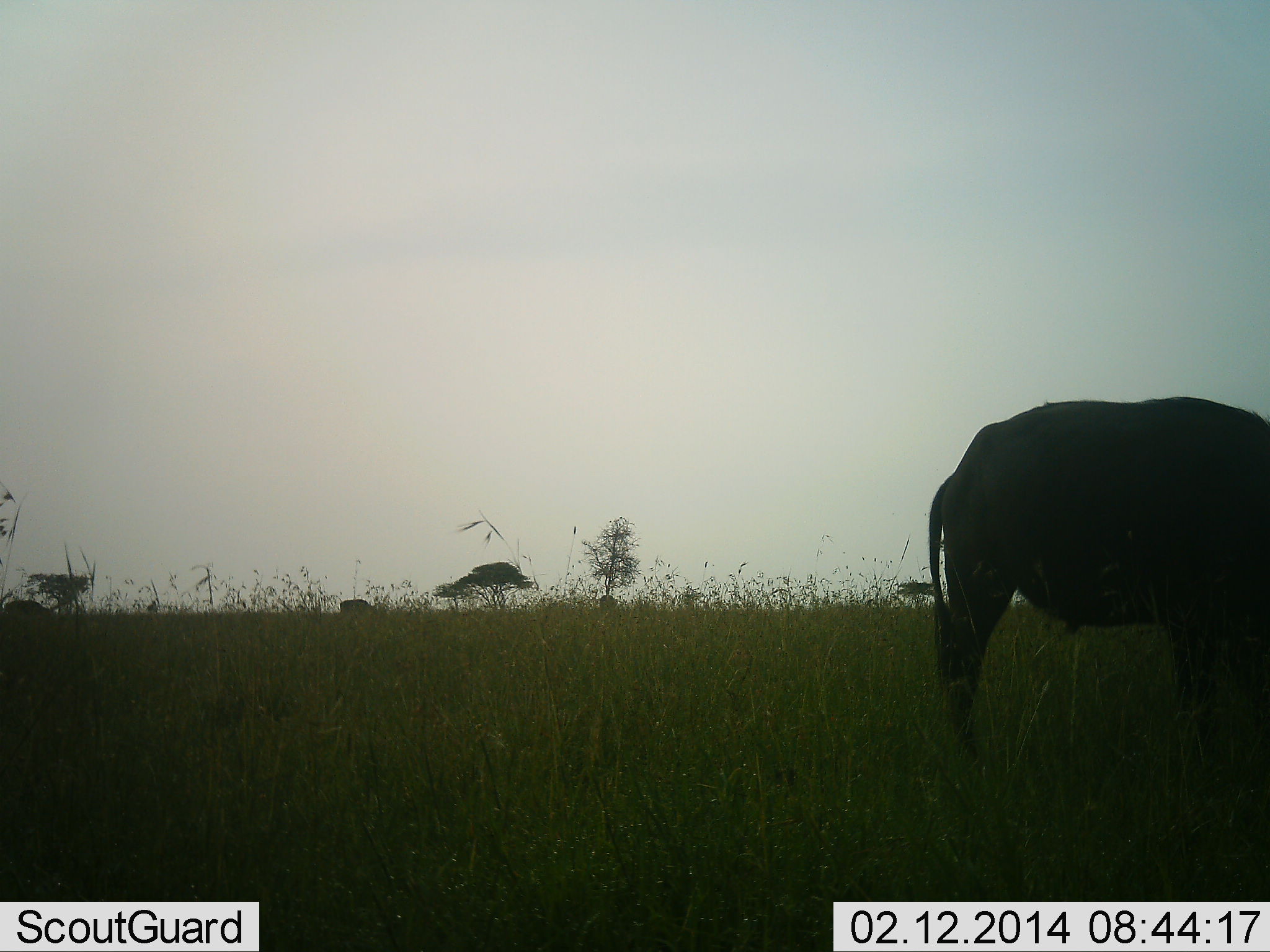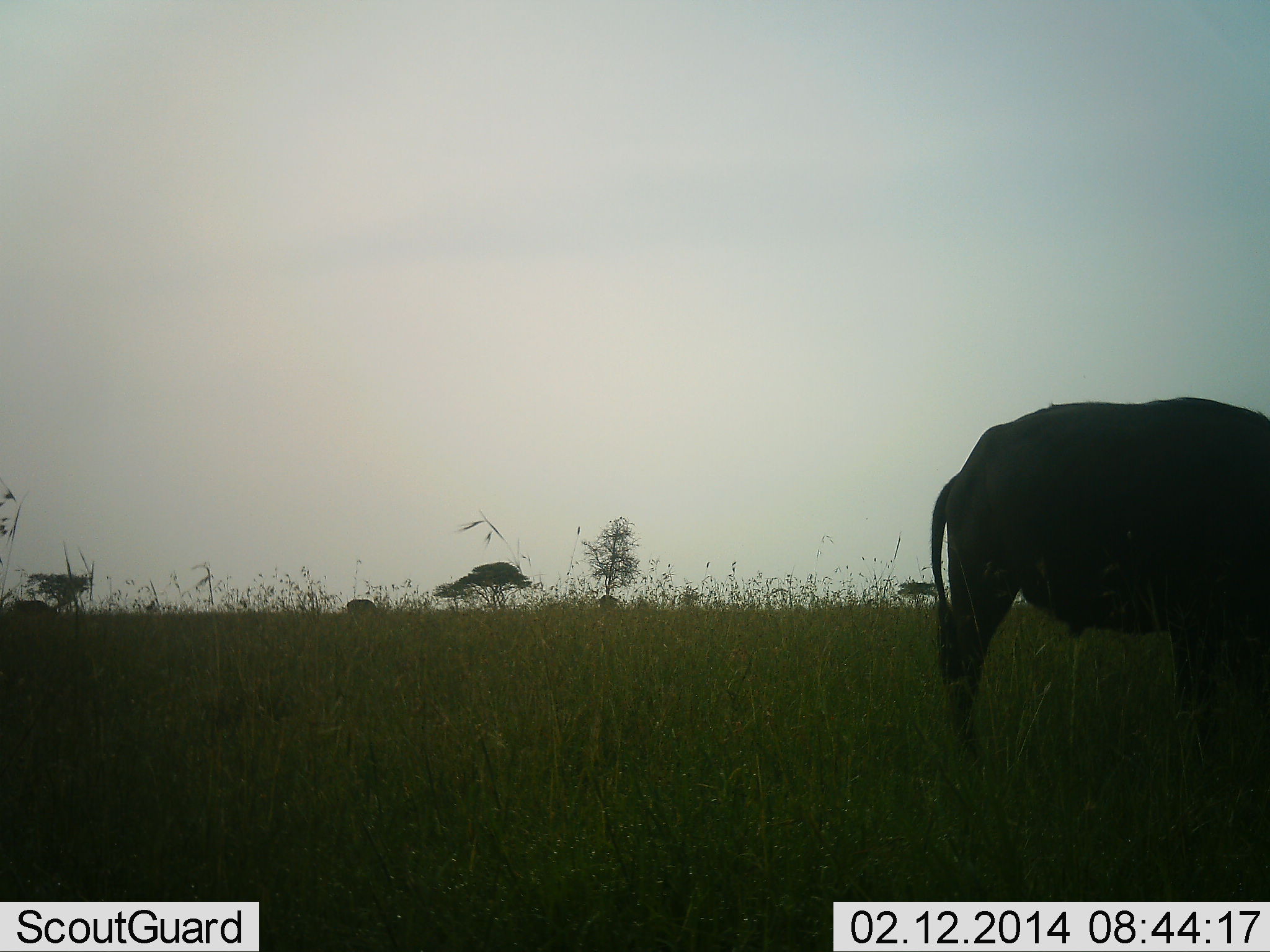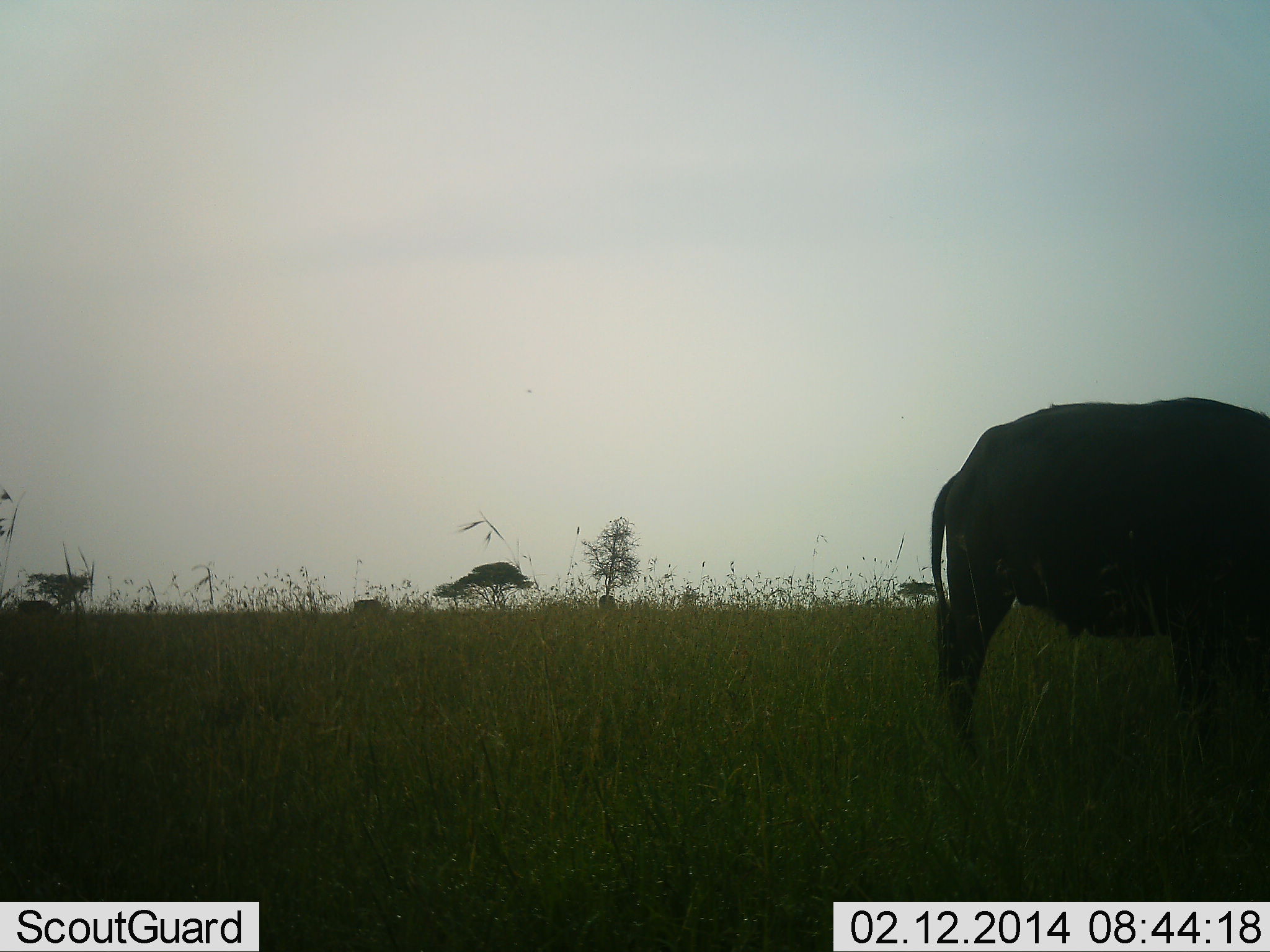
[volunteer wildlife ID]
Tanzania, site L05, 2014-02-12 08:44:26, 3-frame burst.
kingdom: Animalia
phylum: Chordata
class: Mammalia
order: Artiodactyla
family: Bovidae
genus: Syncerus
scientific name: Syncerus caffer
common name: cape buffalo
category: buffalo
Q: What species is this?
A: Buffalo (cape buffalo) (Syncerus caffer).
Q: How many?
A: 1.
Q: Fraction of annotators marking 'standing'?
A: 50%.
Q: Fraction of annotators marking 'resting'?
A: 0%.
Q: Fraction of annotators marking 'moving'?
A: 20%.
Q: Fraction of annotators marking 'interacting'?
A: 0%.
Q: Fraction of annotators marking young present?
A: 0%.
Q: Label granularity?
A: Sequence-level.